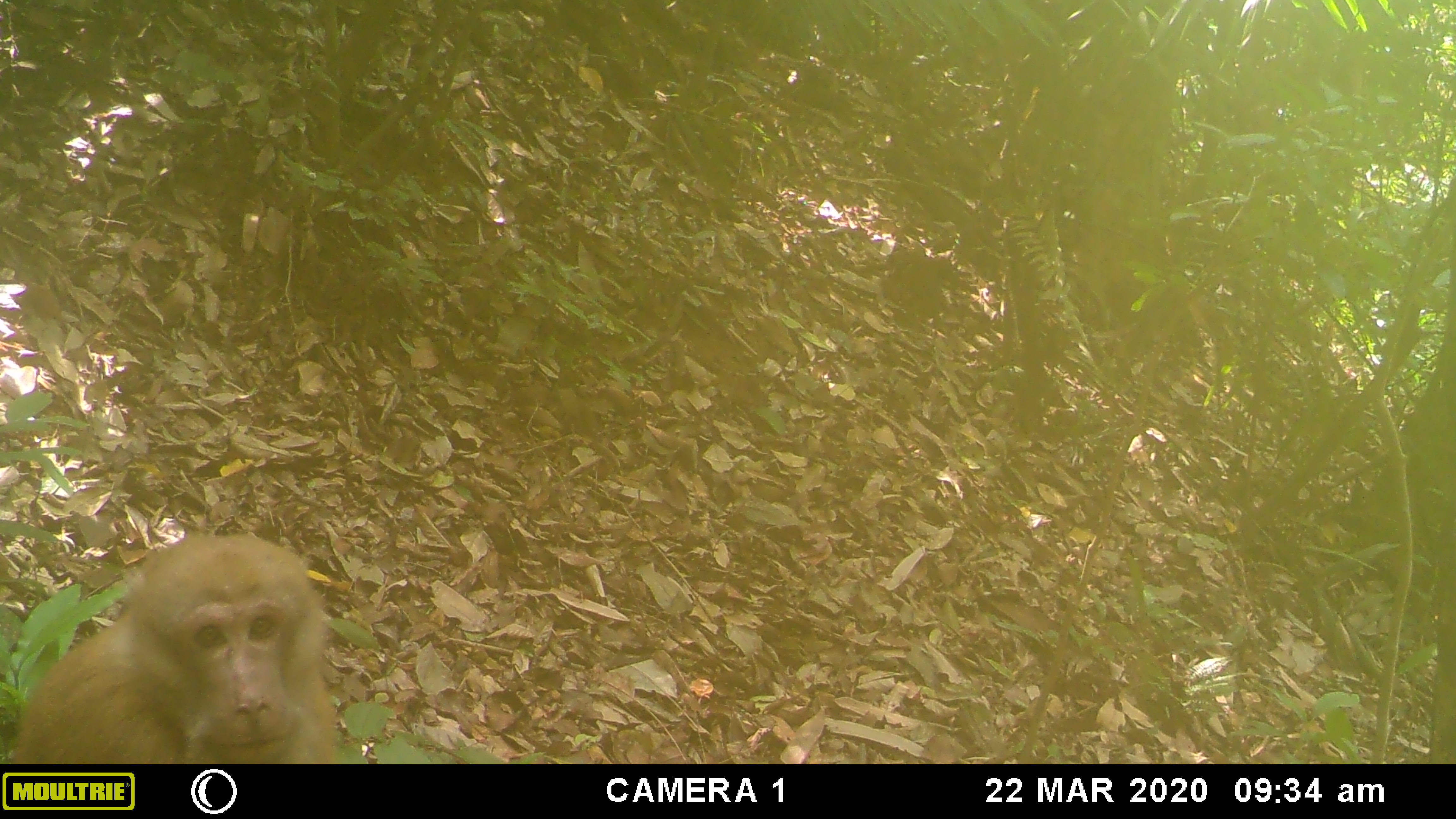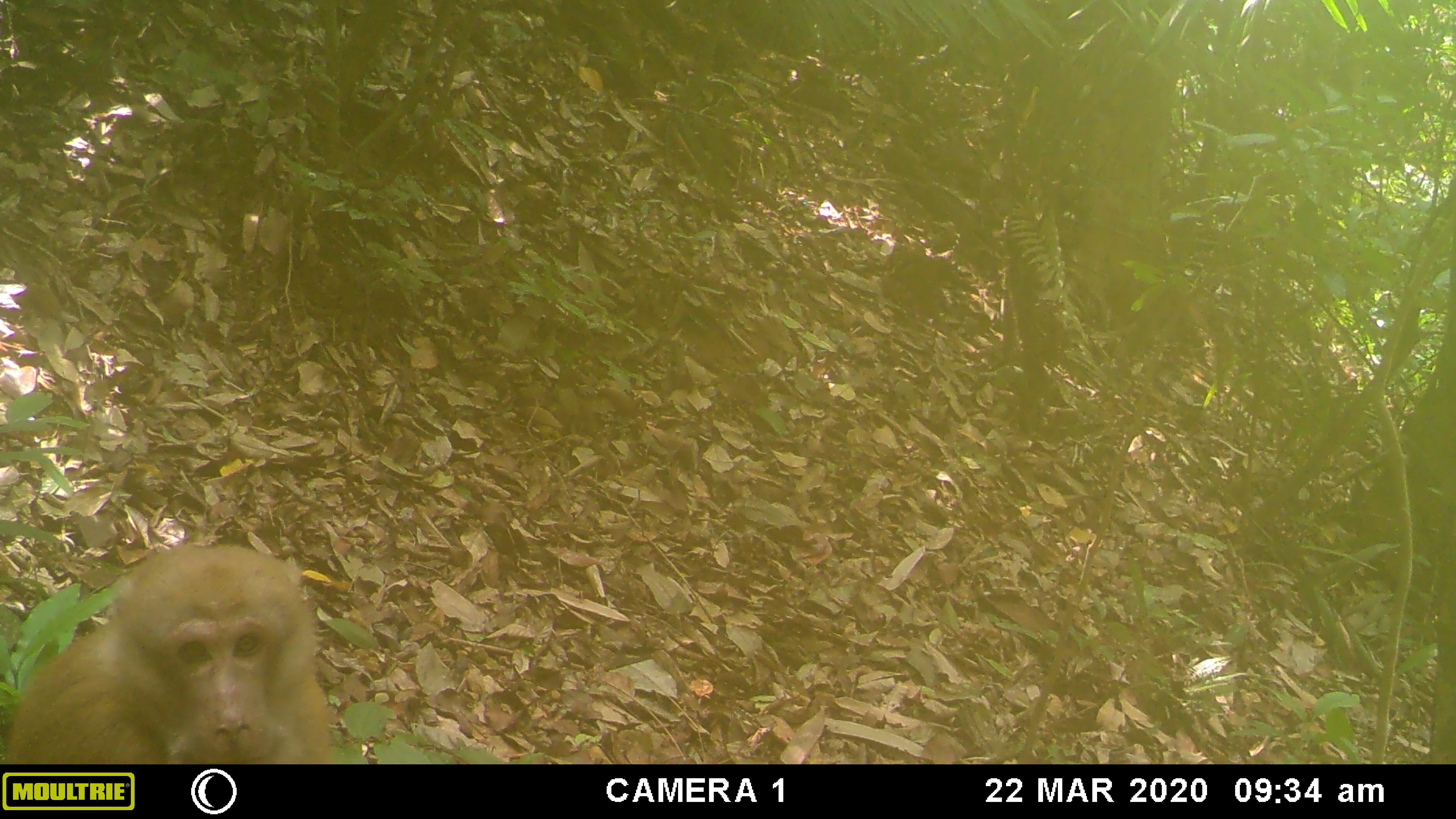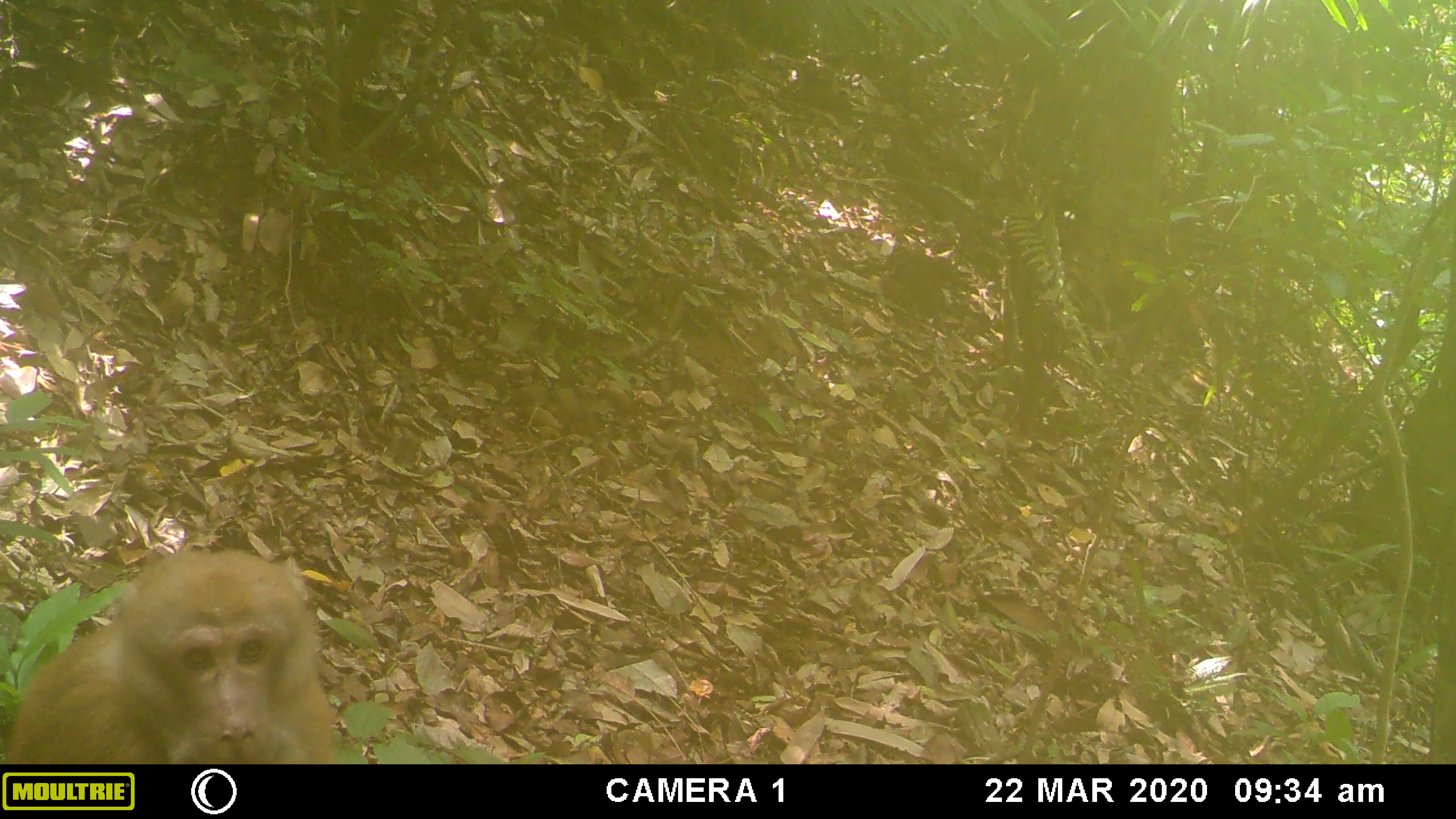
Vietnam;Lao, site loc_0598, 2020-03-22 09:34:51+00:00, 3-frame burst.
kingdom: Animalia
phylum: Chordata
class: Mammalia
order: Primates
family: Cercopithecidae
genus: Macaca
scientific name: Macaca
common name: macaques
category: assam or rhesus macaque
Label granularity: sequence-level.